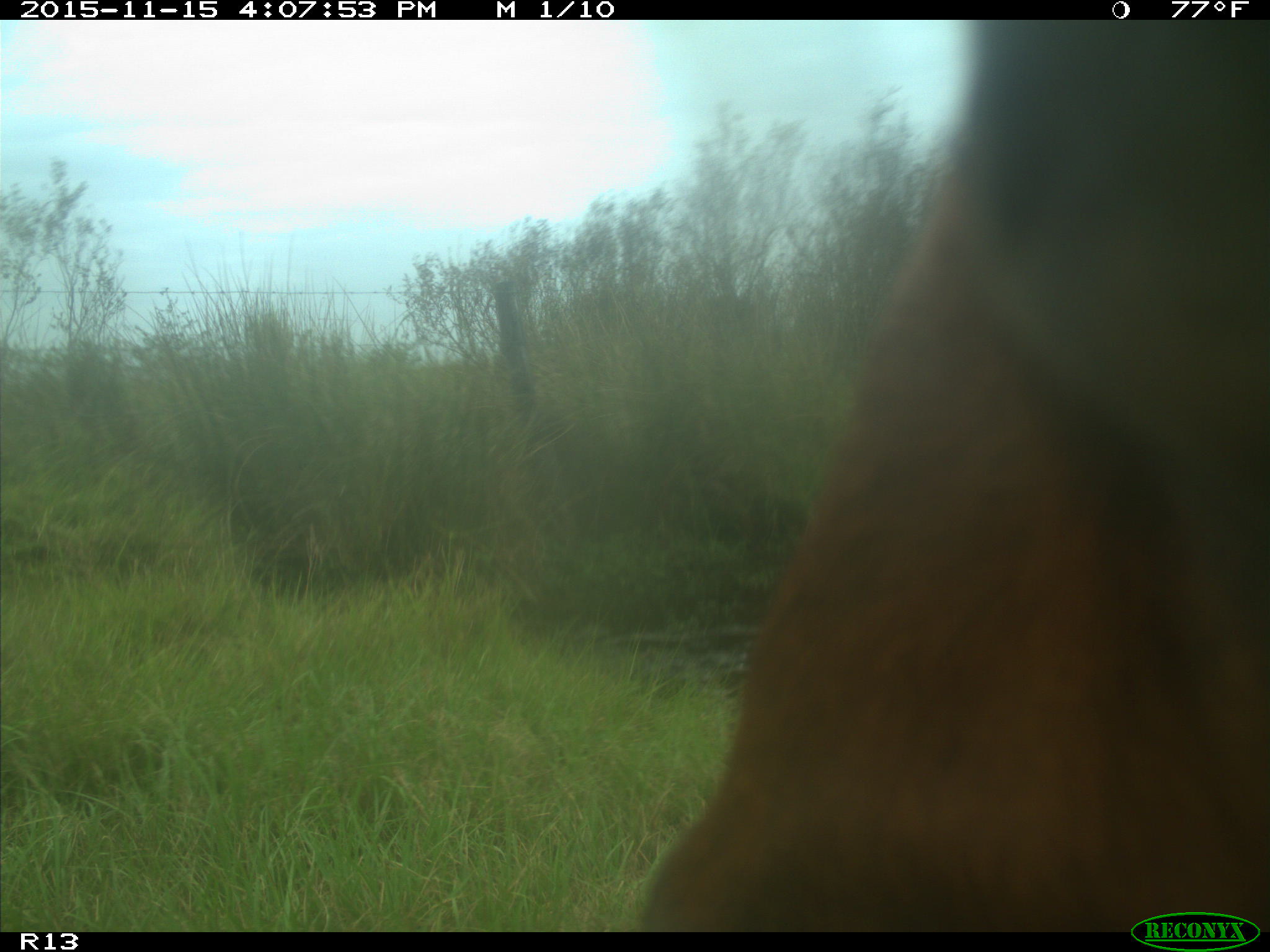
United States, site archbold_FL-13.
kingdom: Animalia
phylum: Chordata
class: Mammalia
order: Artiodactyla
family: Bovidae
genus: Bos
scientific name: Bos taurus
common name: domestic cow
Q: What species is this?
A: Bos taurus (domestic cow).